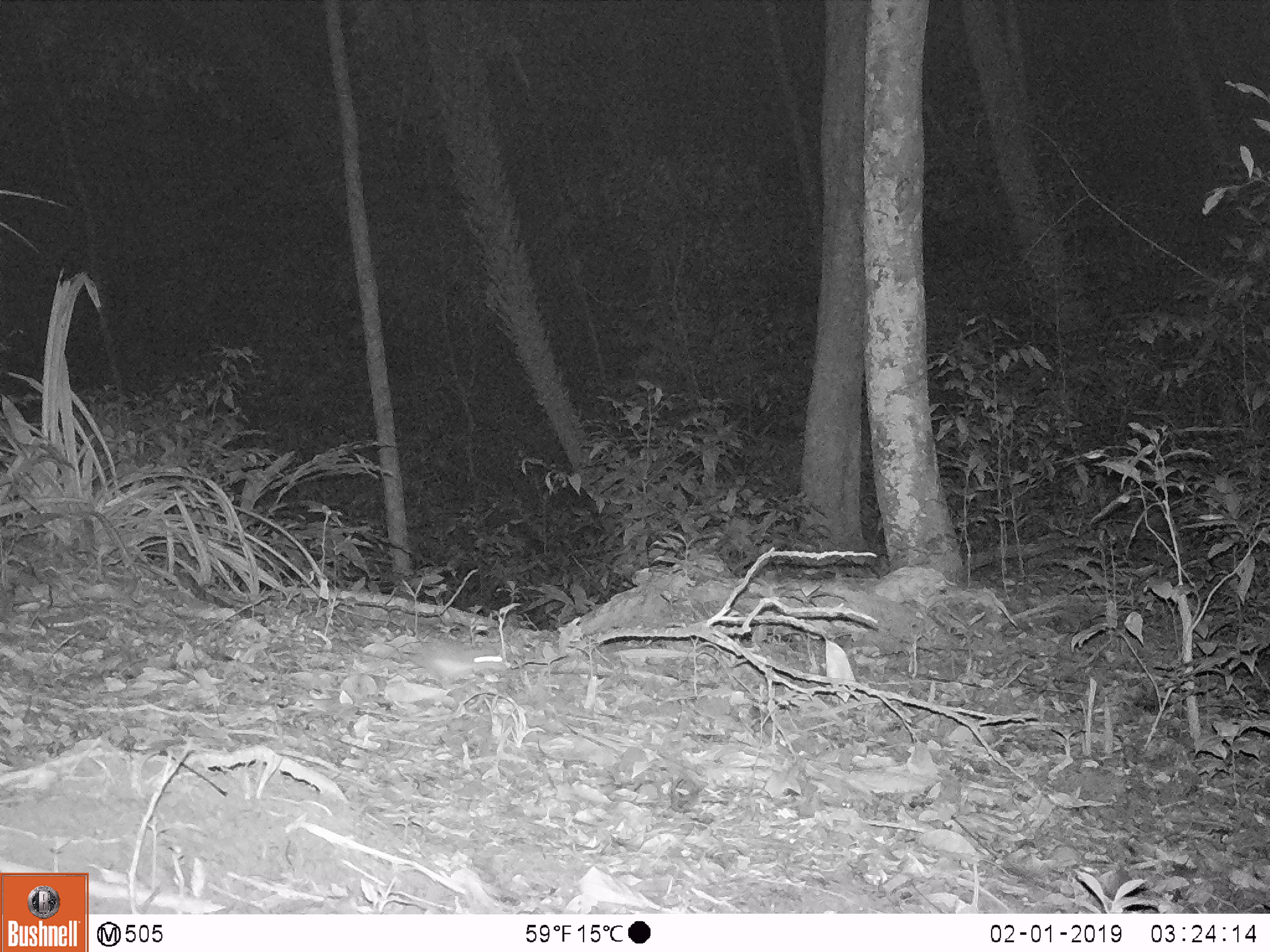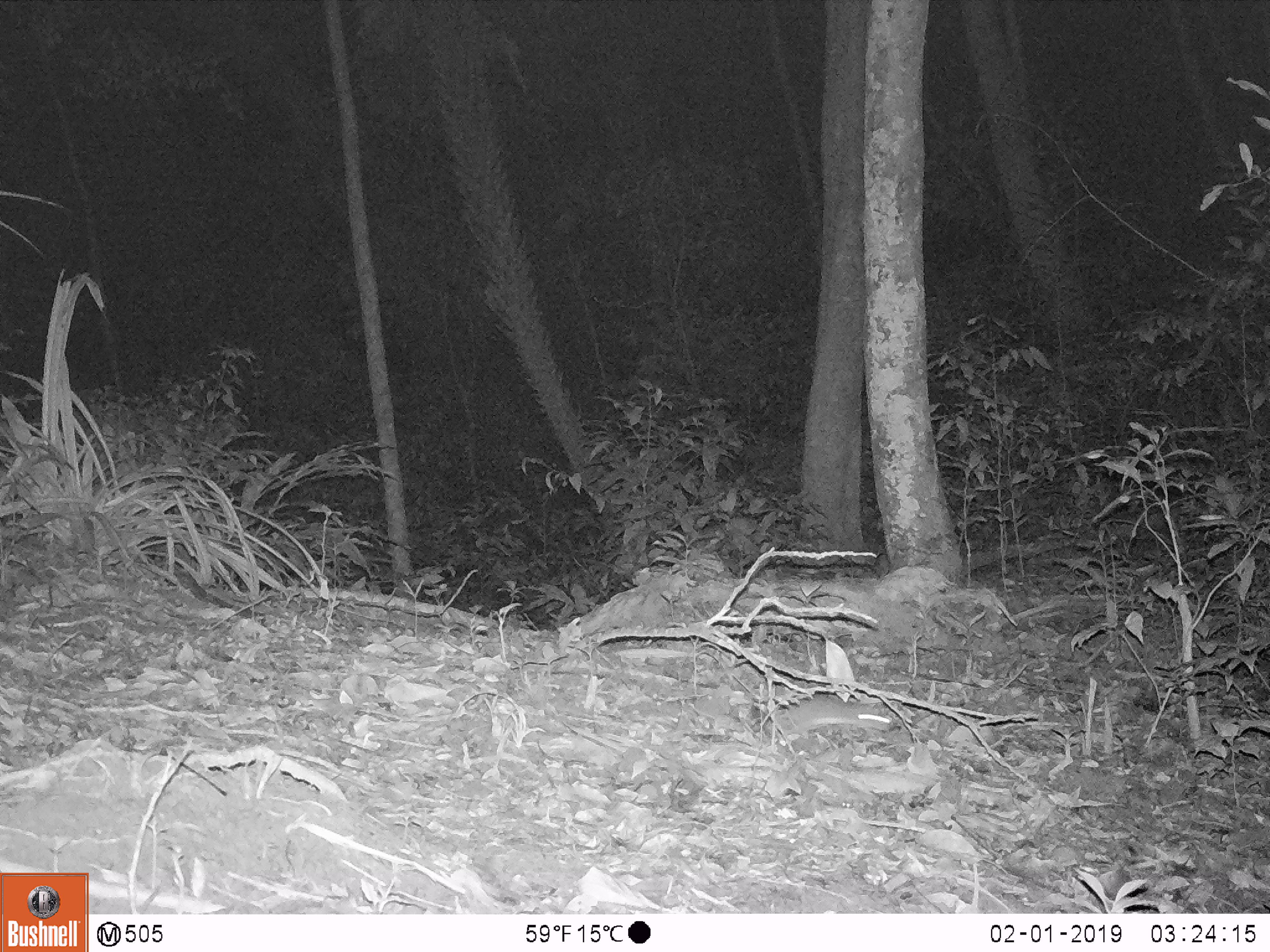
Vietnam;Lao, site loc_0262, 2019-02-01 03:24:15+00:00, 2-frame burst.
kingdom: Animalia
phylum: Chordata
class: Mammalia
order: Rodentia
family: Muridae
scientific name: Muridae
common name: old-world mice and rats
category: unidentified murid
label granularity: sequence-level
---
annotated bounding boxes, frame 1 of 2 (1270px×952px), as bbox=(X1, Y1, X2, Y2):
unidentified murid: bbox=(408, 638, 509, 688)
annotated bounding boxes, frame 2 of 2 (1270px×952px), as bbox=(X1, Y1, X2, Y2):
unidentified murid: bbox=(763, 694, 893, 739)